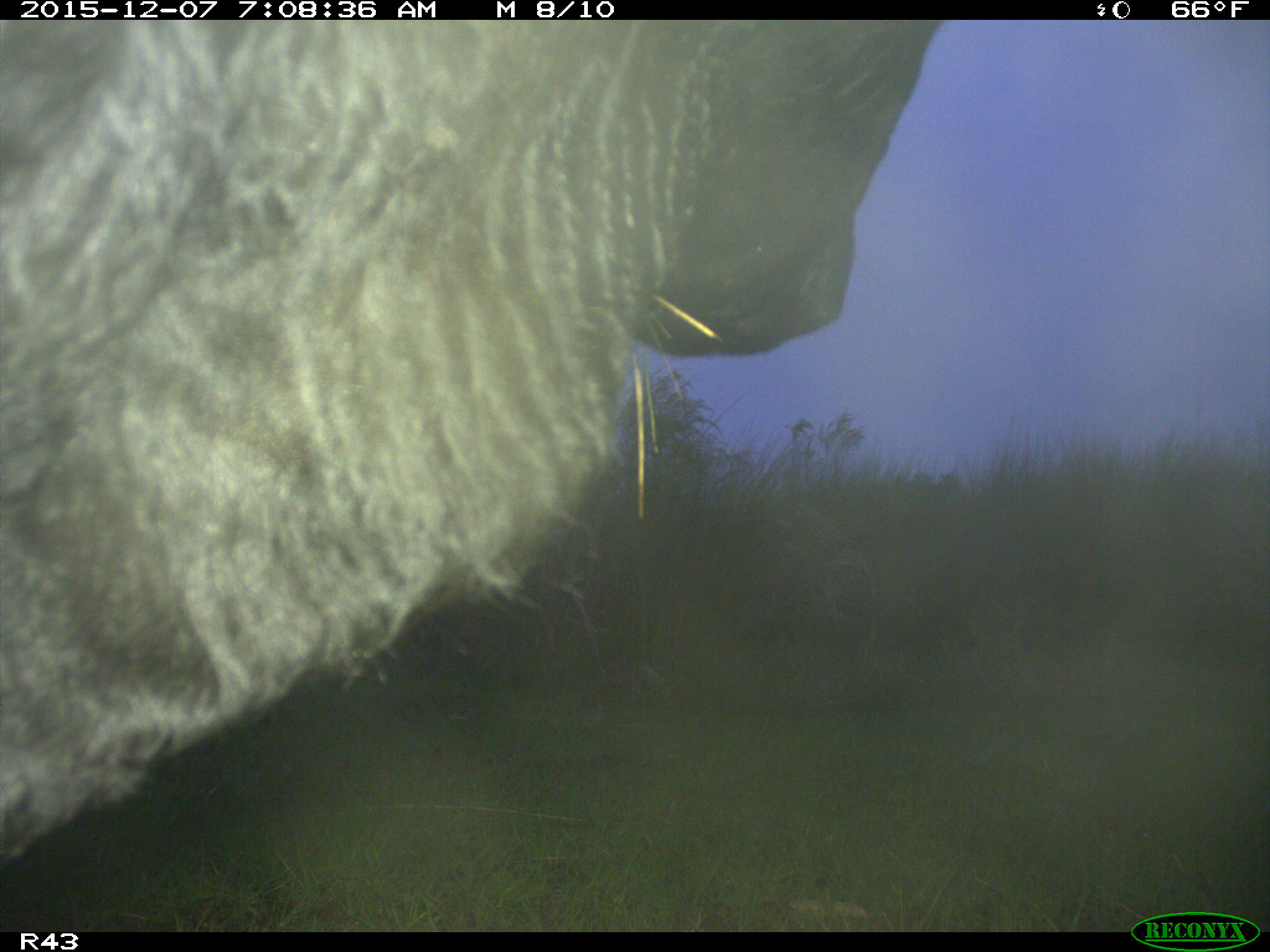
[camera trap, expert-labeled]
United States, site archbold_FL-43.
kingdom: Animalia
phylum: Chordata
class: Mammalia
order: Artiodactyla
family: Bovidae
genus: Bos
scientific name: Bos taurus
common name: domestic cow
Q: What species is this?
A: Bos taurus (domestic cow).